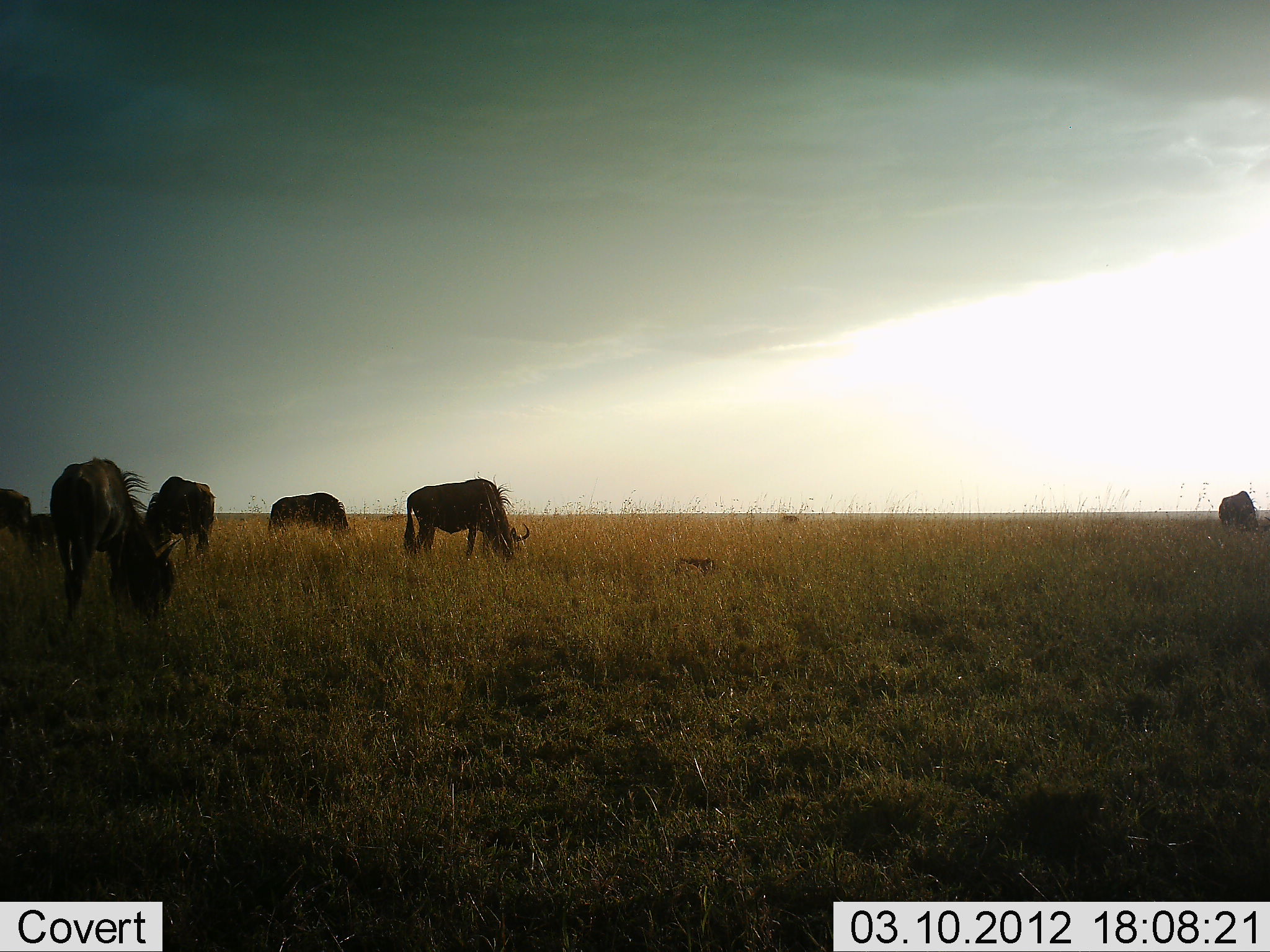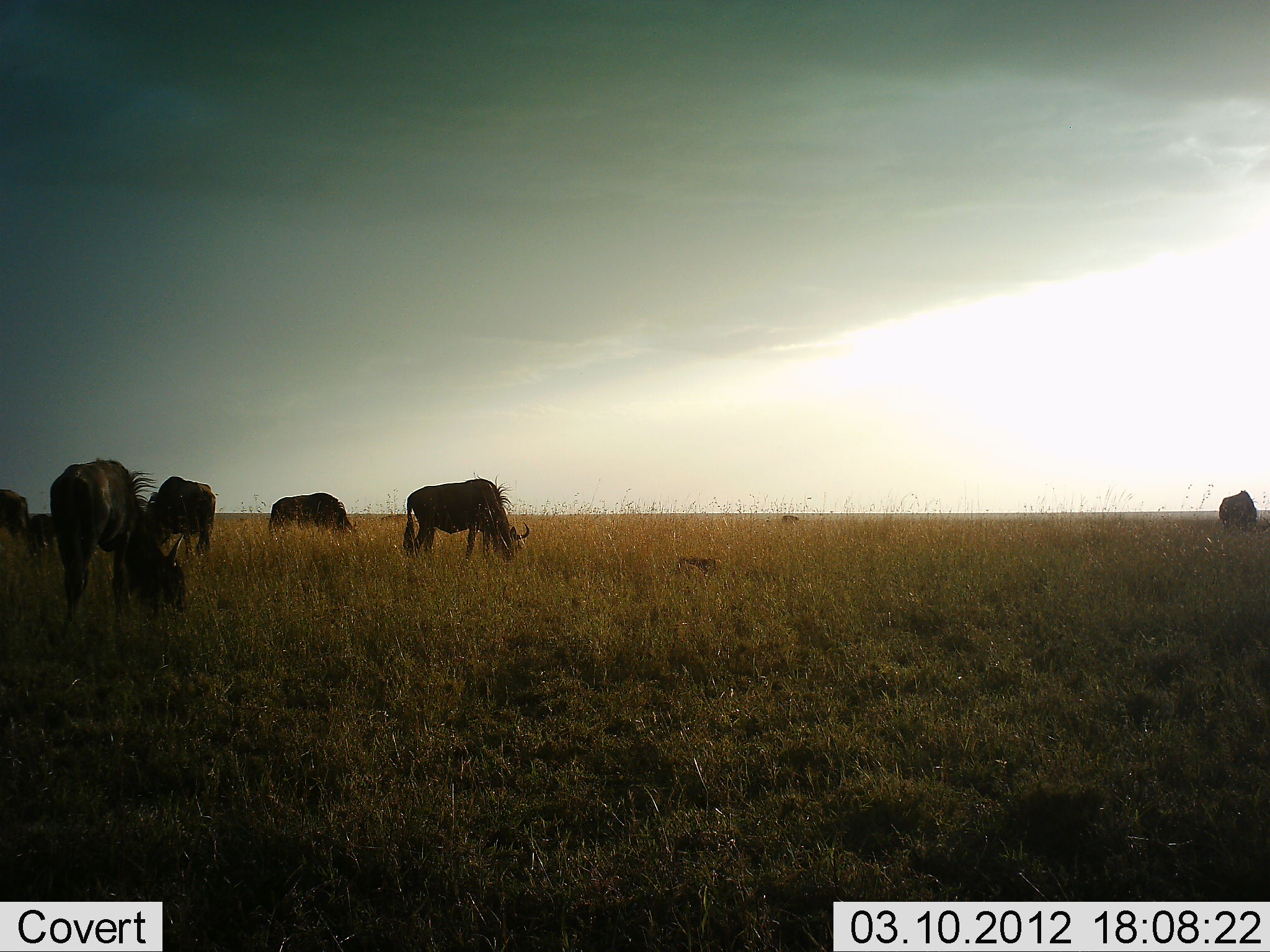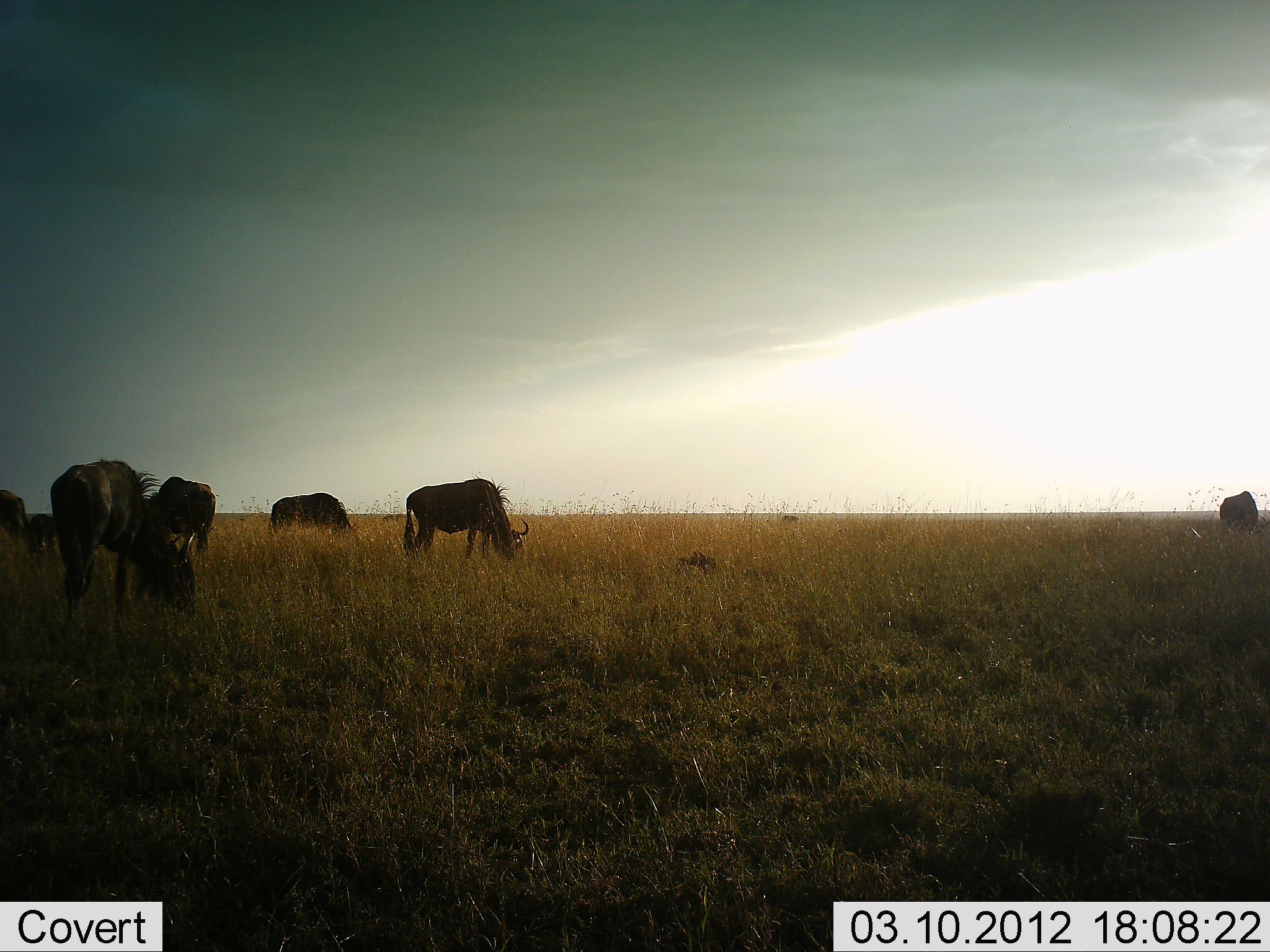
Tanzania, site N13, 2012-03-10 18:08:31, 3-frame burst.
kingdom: Animalia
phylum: Chordata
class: Mammalia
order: Artiodactyla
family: Bovidae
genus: Connochaetes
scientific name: Connochaetes taurinus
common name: blue wildebeest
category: wildebeest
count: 7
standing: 28%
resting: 14%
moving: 0%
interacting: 0%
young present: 17%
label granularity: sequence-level